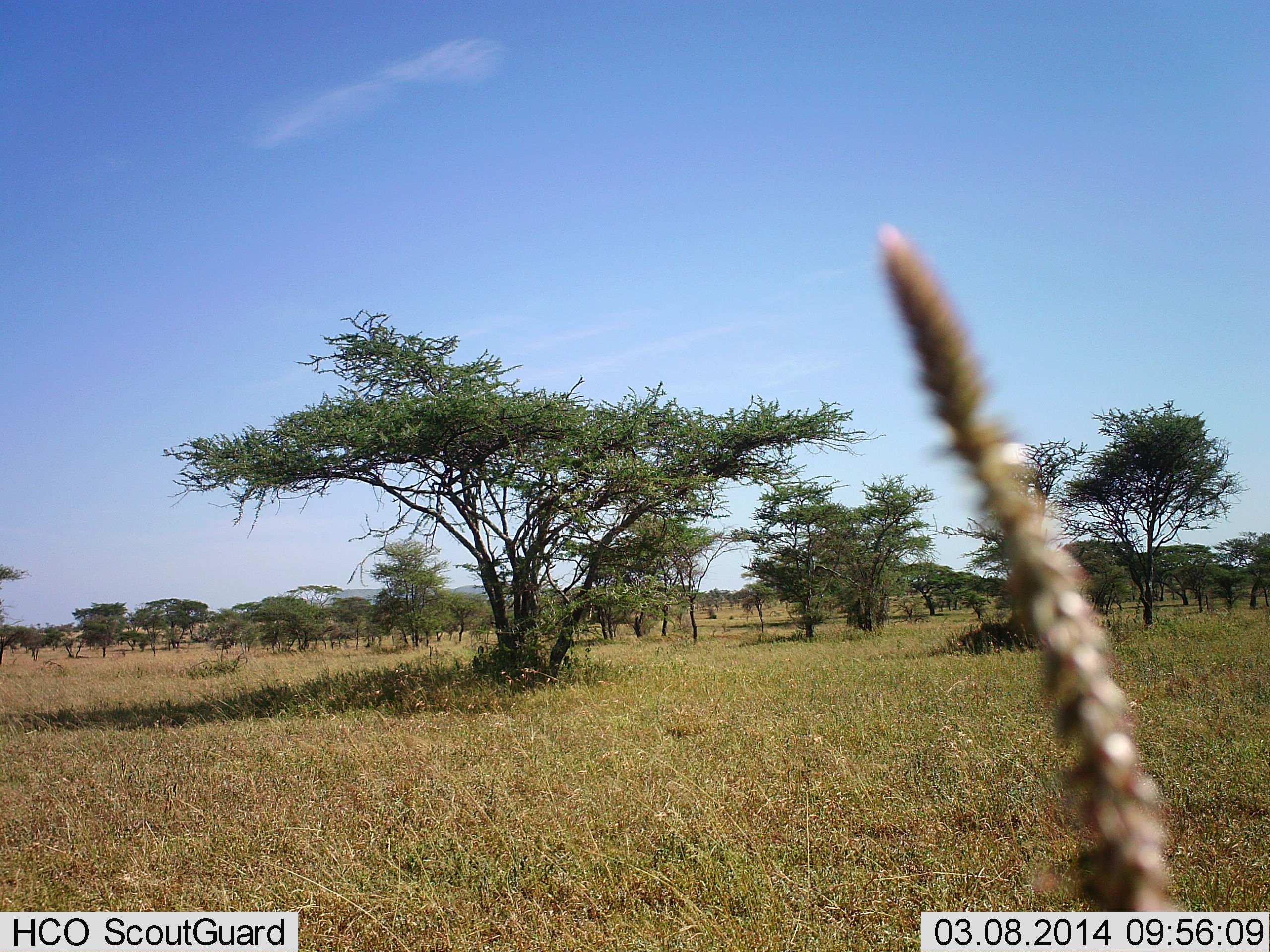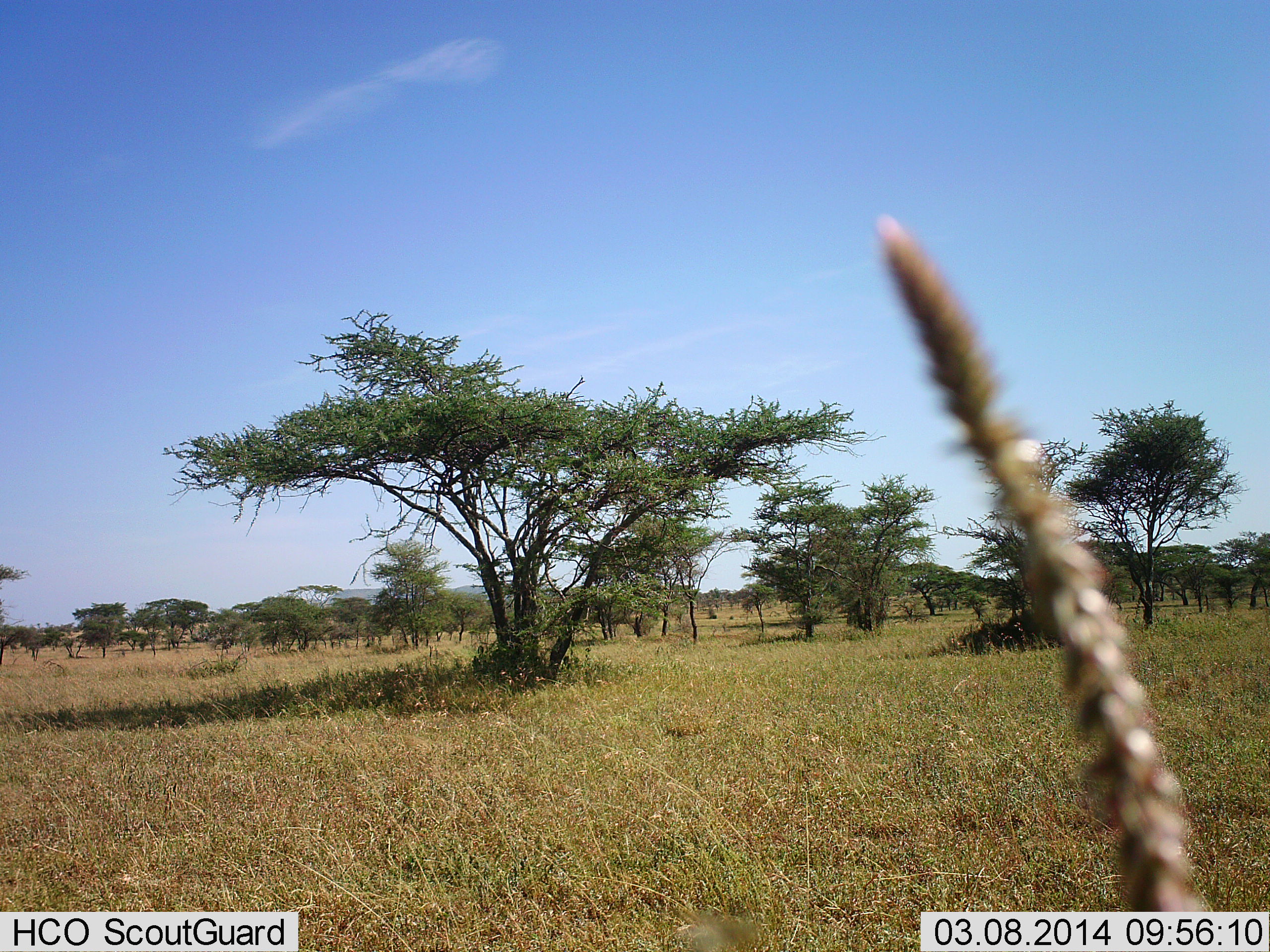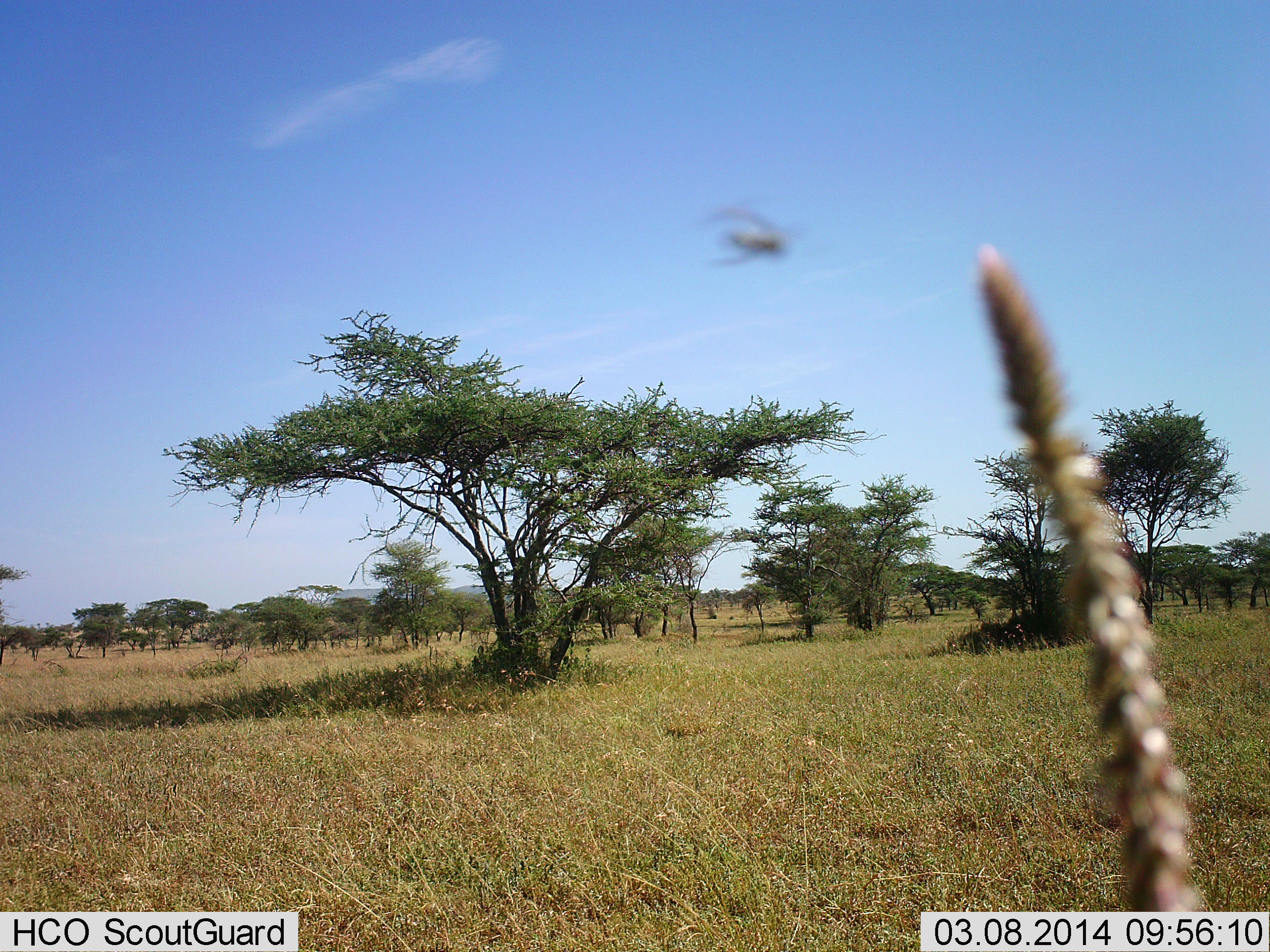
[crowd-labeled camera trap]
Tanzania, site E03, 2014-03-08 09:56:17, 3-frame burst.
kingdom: Animalia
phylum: Arthropoda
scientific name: Arthropoda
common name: arthropods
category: insectspider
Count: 1.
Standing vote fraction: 0%.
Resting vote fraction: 0%.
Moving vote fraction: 100%.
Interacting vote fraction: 0%.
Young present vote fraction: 0%.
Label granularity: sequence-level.